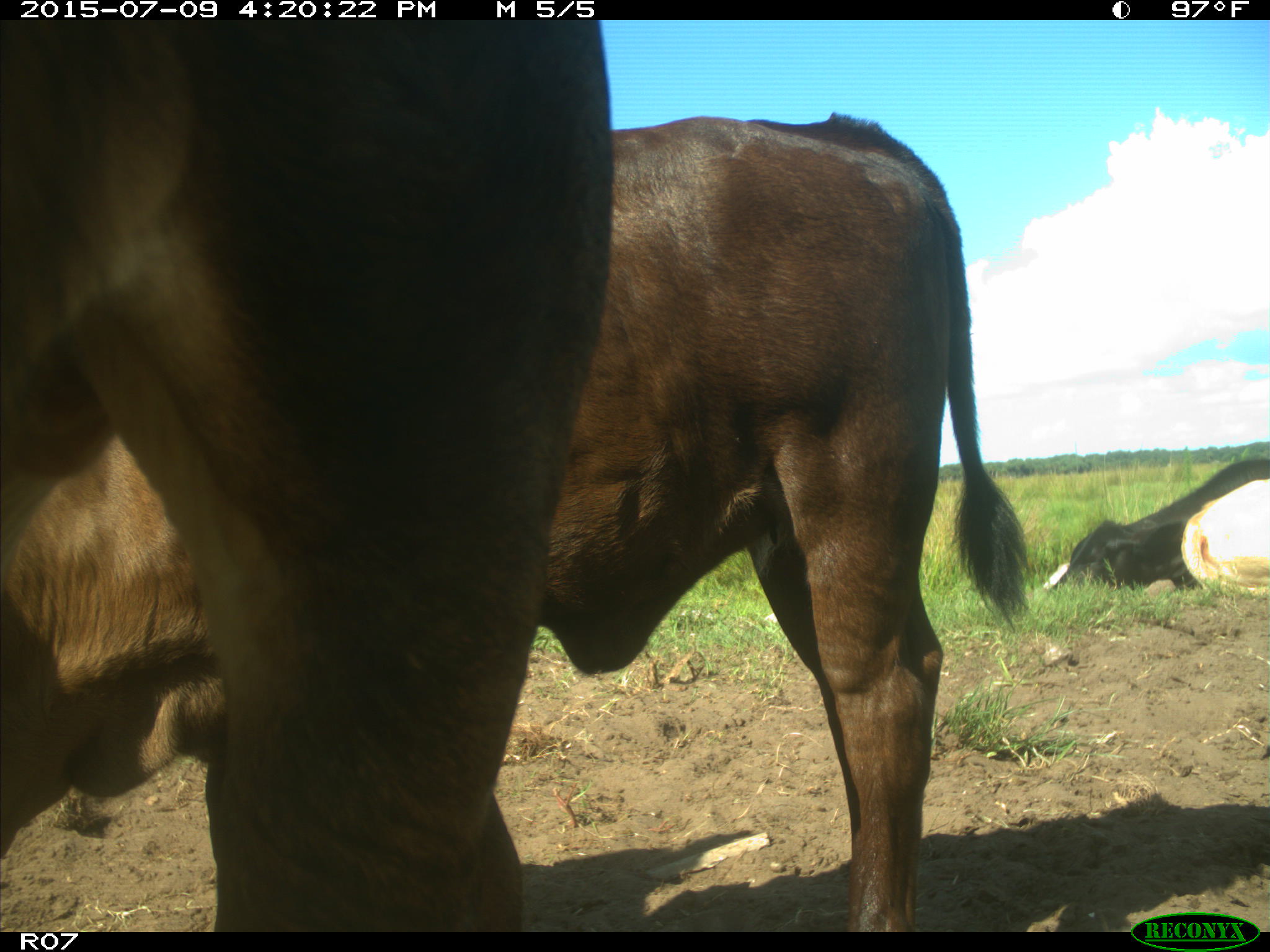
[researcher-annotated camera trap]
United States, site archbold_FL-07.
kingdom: Animalia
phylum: Chordata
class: Mammalia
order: Artiodactyla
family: Bovidae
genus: Bos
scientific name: Bos taurus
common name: domestic cow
Bos taurus (domestic cow).